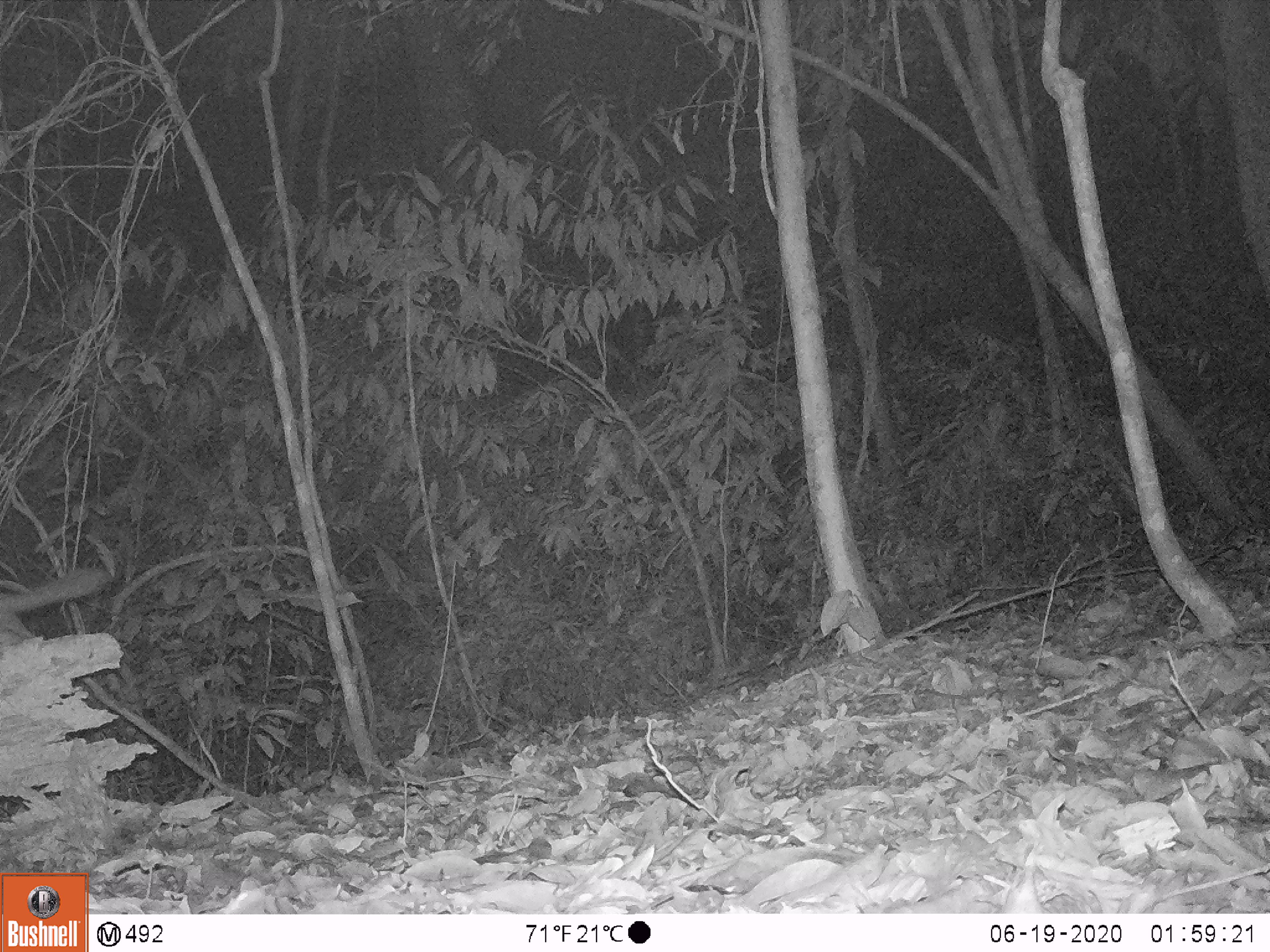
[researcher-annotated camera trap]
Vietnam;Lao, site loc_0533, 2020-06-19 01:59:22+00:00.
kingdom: Animalia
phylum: Chordata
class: Mammalia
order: Carnivora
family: Mustelidae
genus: Melogale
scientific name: Melogale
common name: ferret badger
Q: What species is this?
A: Ferret badger (Melogale).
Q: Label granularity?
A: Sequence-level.